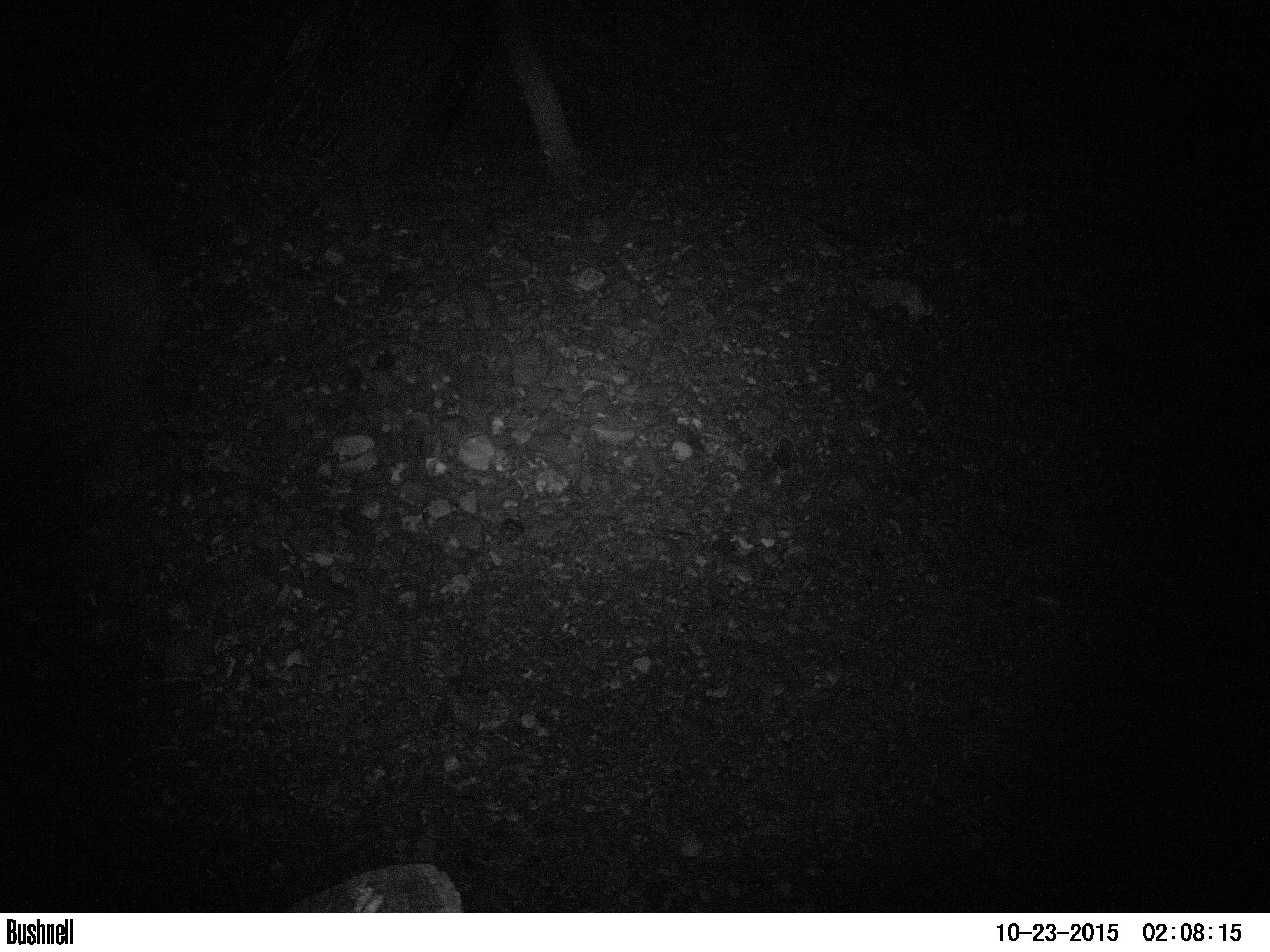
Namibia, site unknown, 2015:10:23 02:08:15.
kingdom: Animalia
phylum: Chordata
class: Mammalia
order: Perissodactyla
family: Rhinocerotidae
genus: Diceros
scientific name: Diceros bicornis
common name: black rhinoceros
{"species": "Diceros bicornis (black rhinoceros)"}